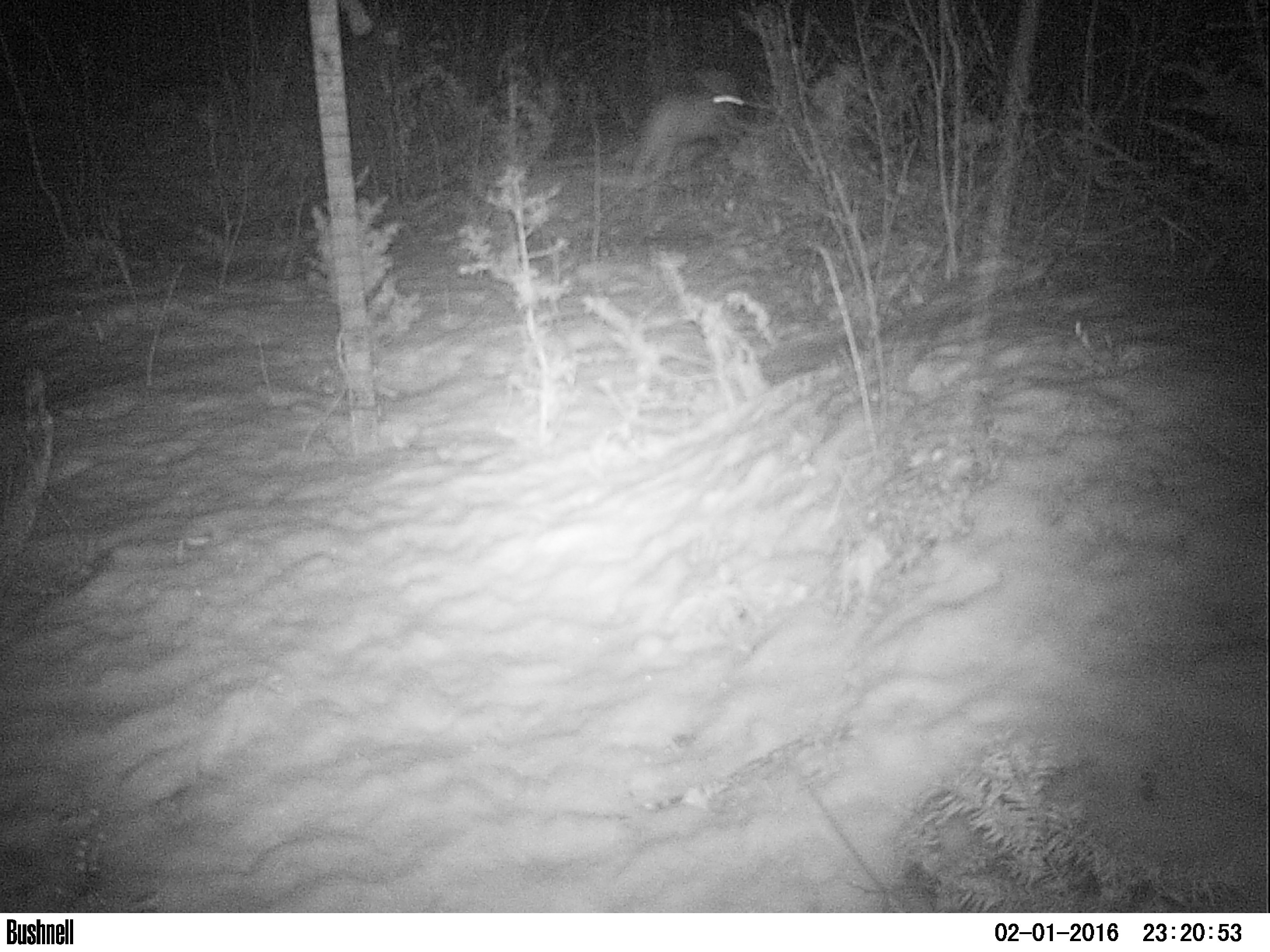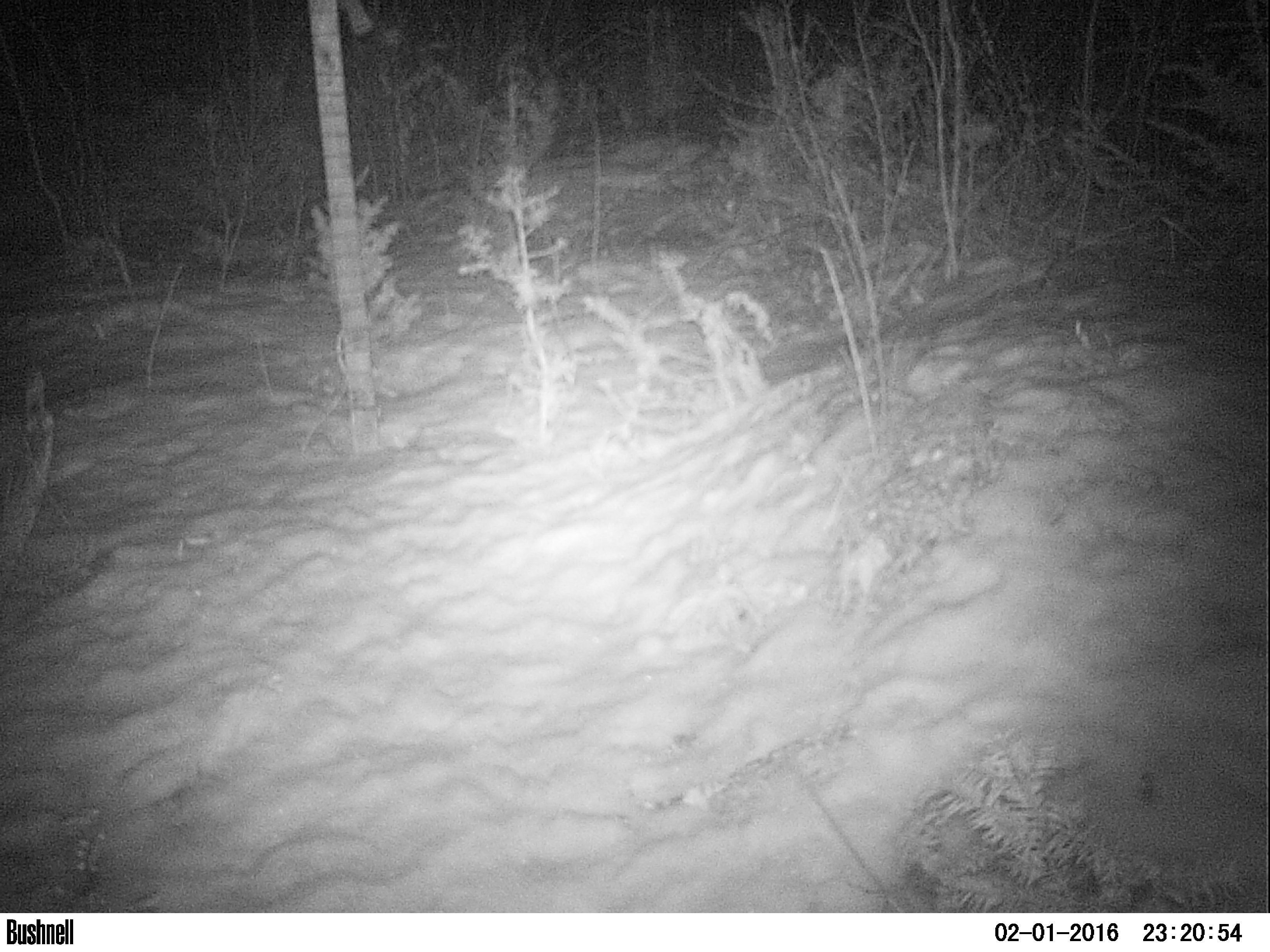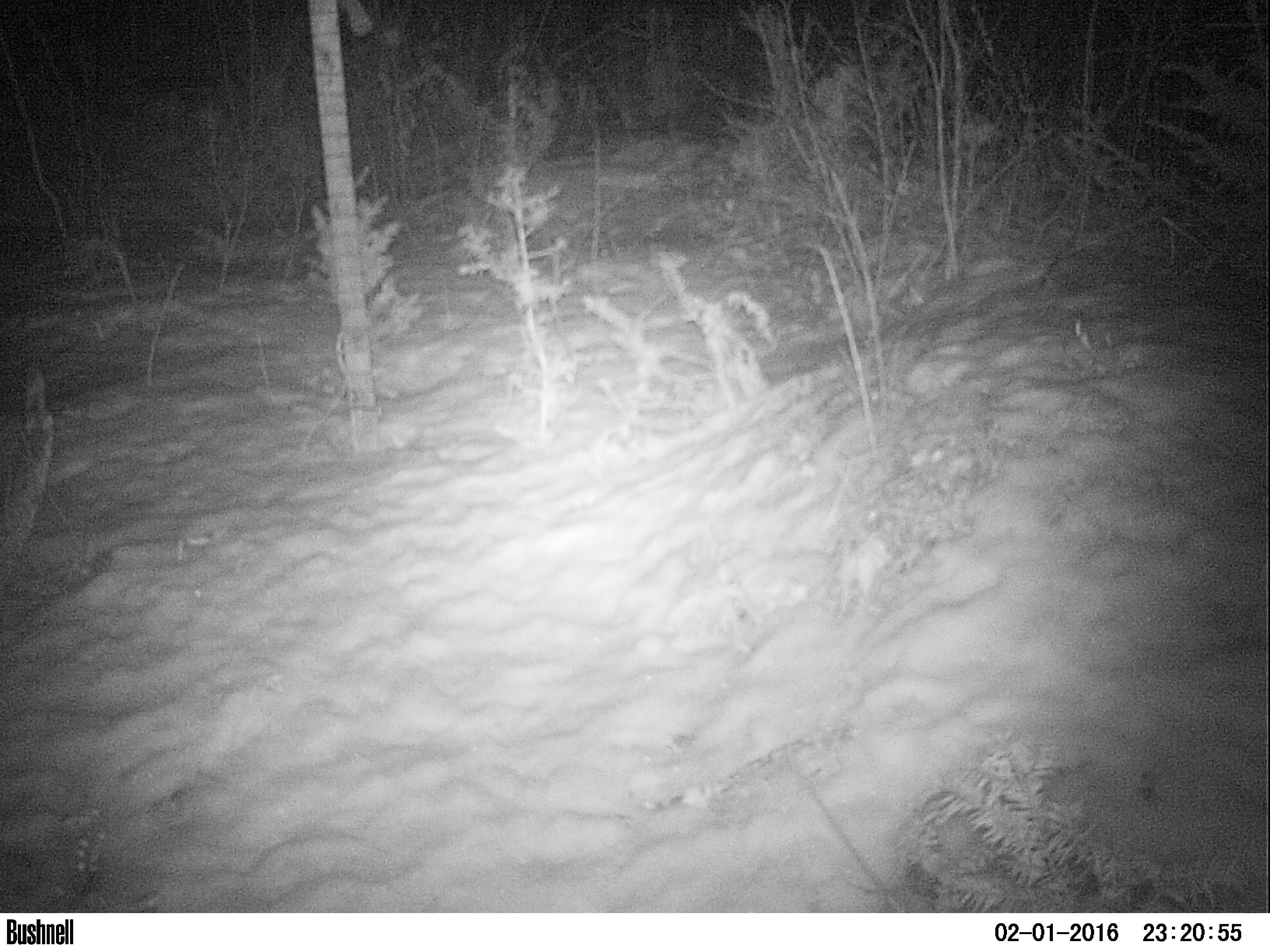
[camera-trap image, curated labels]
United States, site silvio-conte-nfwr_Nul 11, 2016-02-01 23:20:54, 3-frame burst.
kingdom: Animalia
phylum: Chordata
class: Mammalia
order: Lagomorpha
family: Leporidae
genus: Lepus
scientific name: Lepus americanus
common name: snowshoe hare